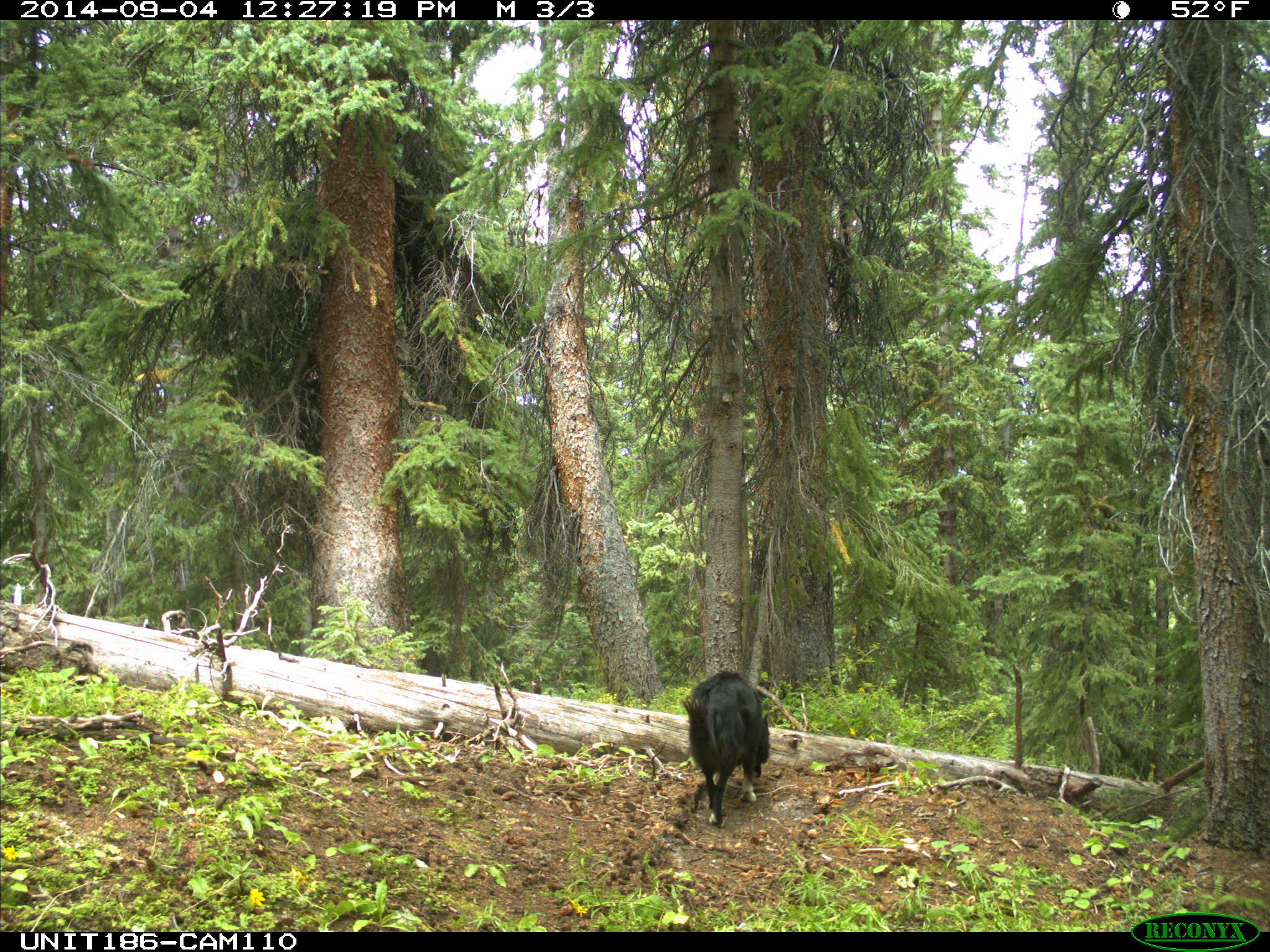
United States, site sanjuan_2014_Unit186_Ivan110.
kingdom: Animalia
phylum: Chordata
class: Mammalia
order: Carnivora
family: Canidae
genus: Canis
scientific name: Canis familiaris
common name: domestic dog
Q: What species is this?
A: Canis familiaris (domestic dog).